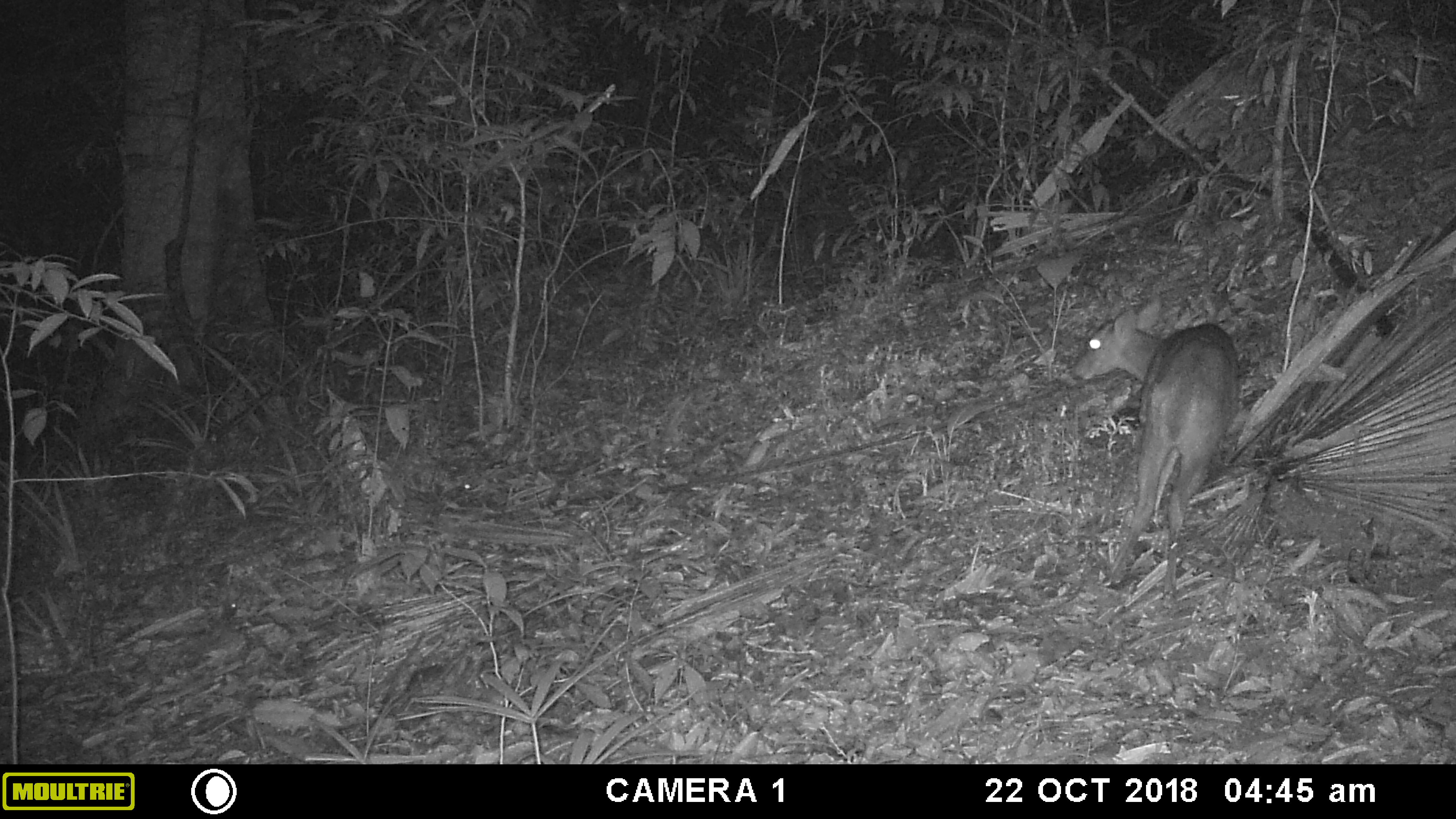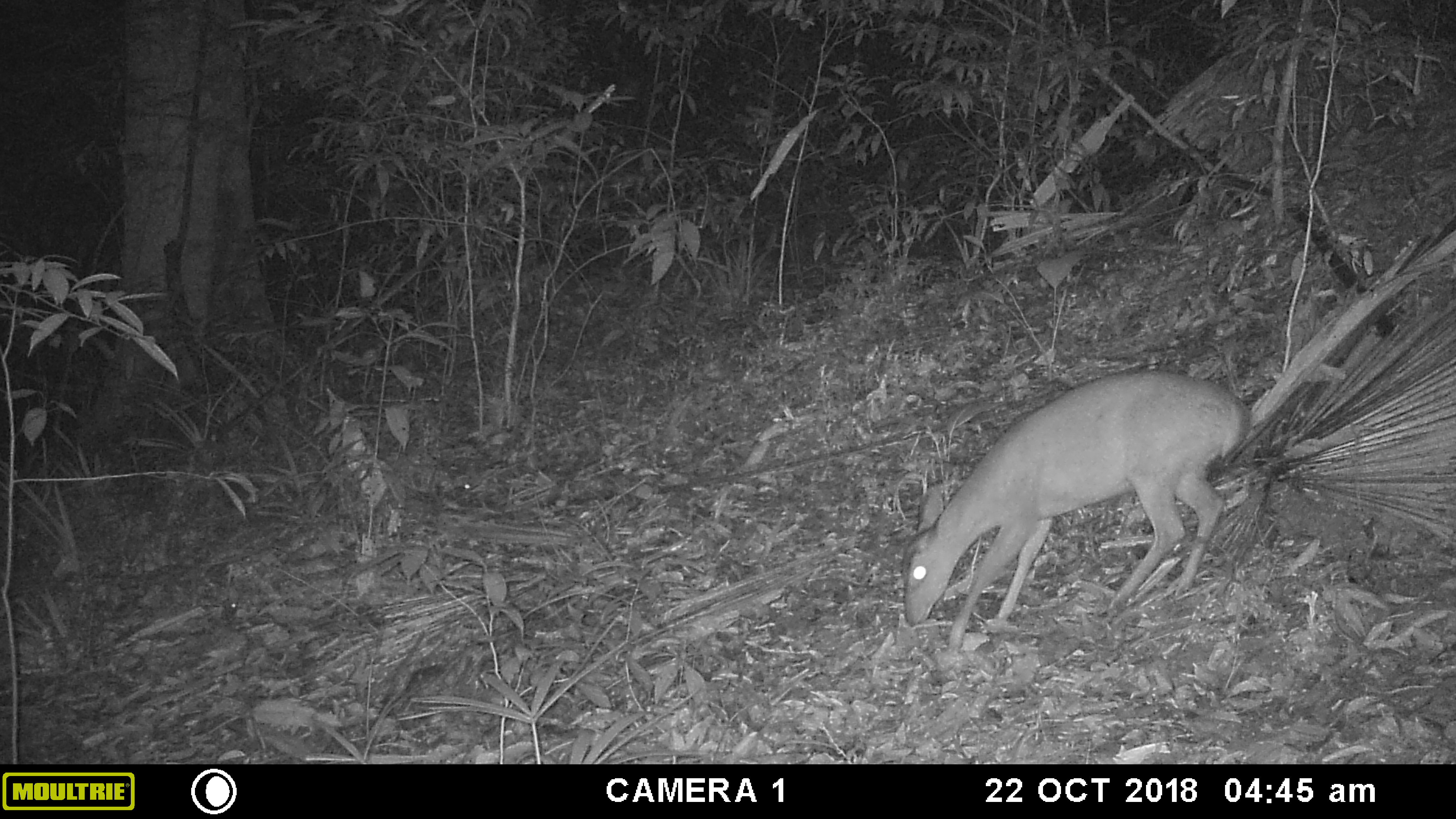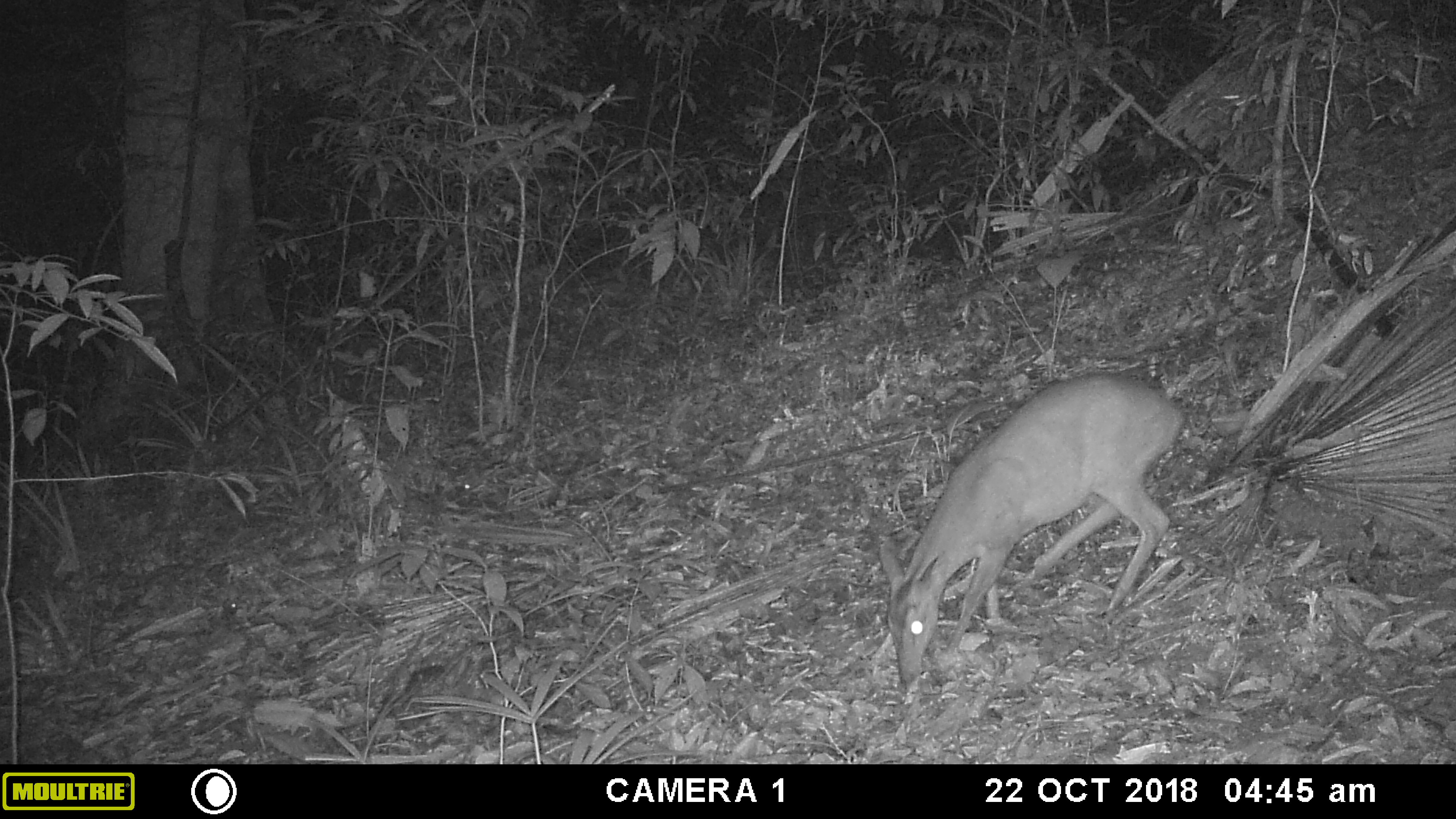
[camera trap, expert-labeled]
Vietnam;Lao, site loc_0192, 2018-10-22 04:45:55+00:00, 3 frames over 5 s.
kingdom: Animalia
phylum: Chordata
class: Mammalia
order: Artiodactyla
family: Cervidae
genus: Muntiacus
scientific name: Muntiacus vuquangensis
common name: large-antlered muntjac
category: large antlered muntjac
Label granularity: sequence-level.